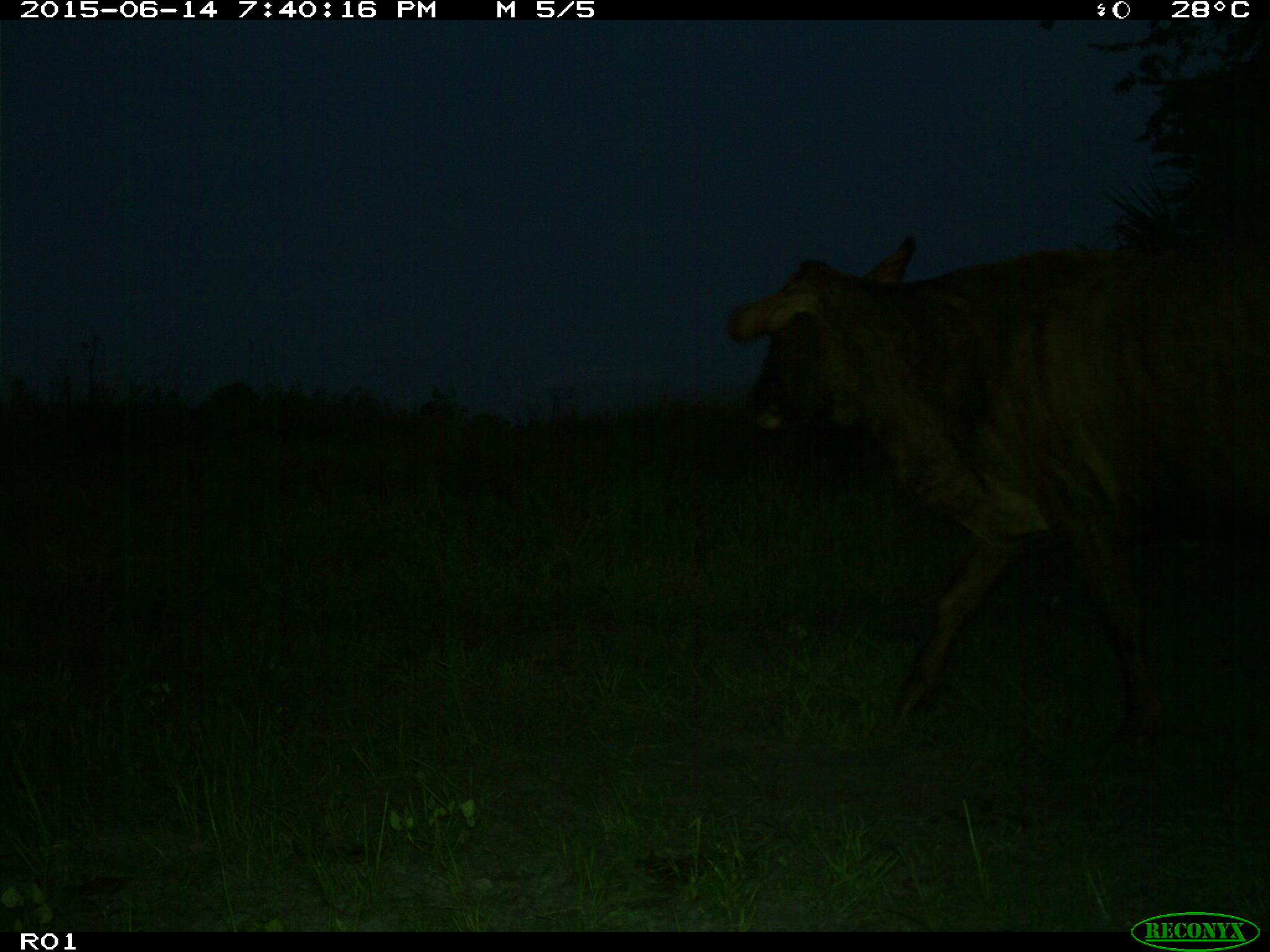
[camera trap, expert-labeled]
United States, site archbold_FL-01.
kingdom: Animalia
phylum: Chordata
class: Mammalia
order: Artiodactyla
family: Bovidae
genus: Bos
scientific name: Bos taurus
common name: domestic cow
Bos taurus (domestic cow).